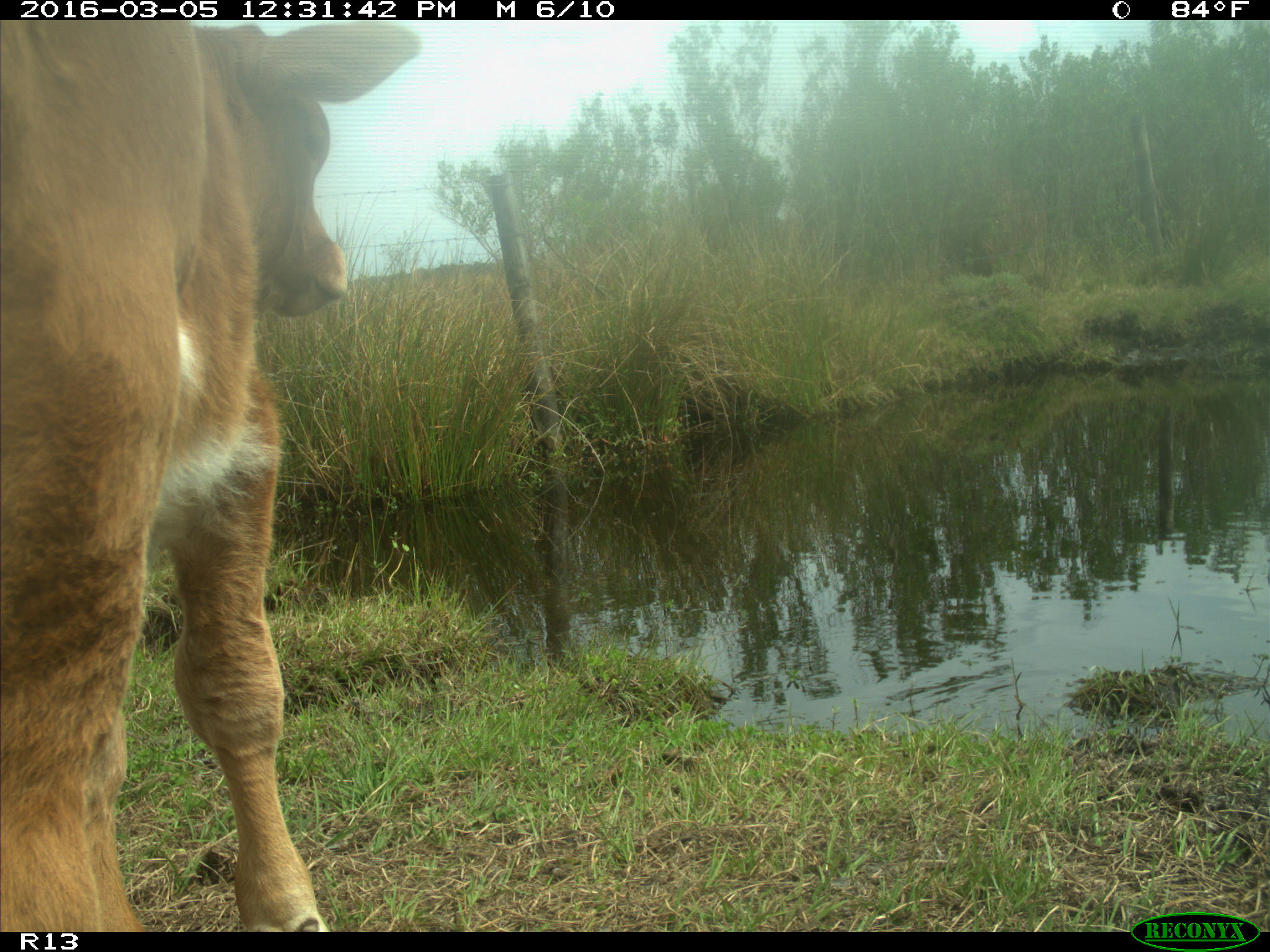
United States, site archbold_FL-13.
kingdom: Animalia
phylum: Chordata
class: Mammalia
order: Artiodactyla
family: Bovidae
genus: Bos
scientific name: Bos taurus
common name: domestic cow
Bos taurus (domestic cow).